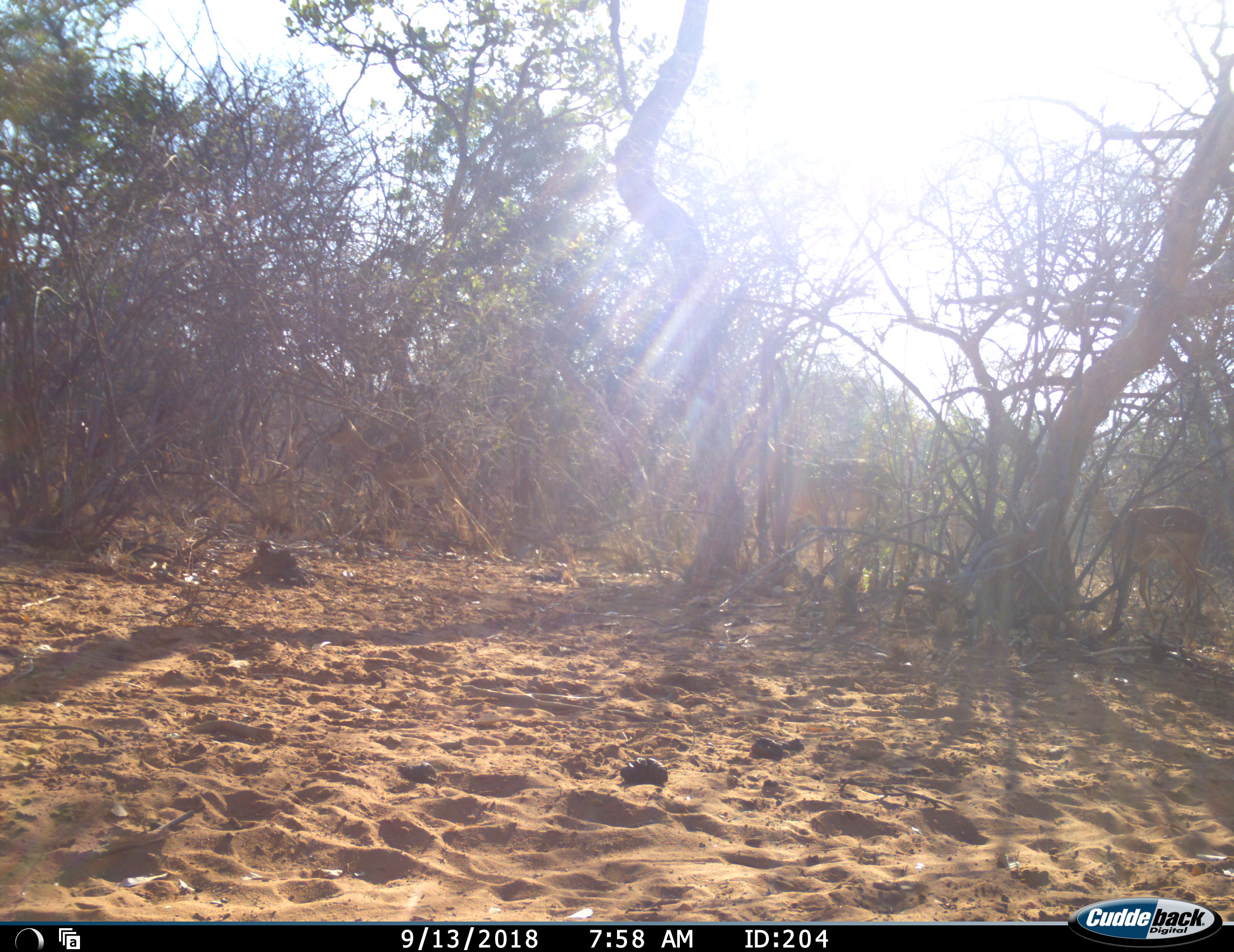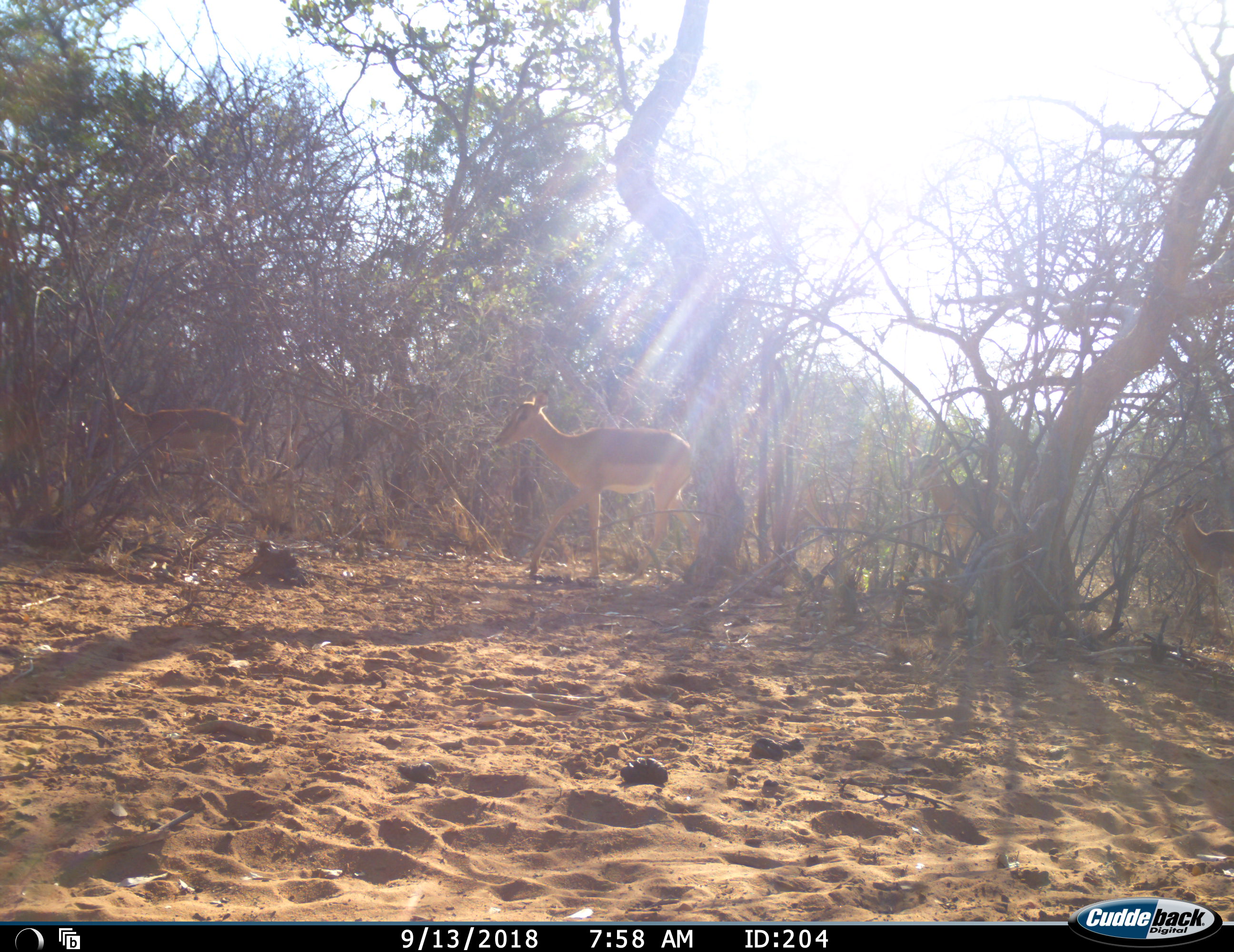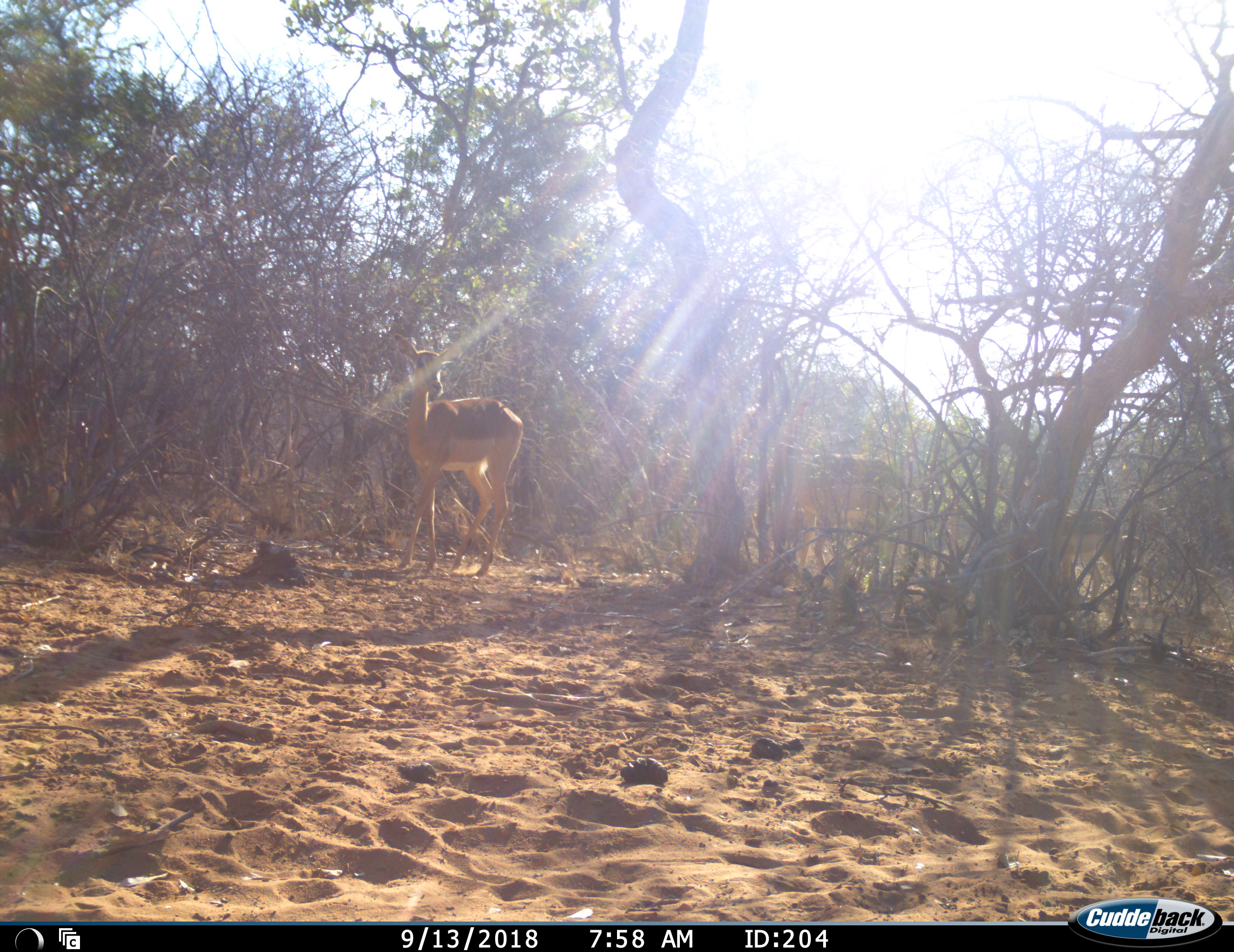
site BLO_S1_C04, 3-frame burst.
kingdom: Animalia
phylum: Chordata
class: Mammalia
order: Artiodactyla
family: Bovidae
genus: Aepyceros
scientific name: Aepyceros melampus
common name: impala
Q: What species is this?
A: Impala (Aepyceros melampus).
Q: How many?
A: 6.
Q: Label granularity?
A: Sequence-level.